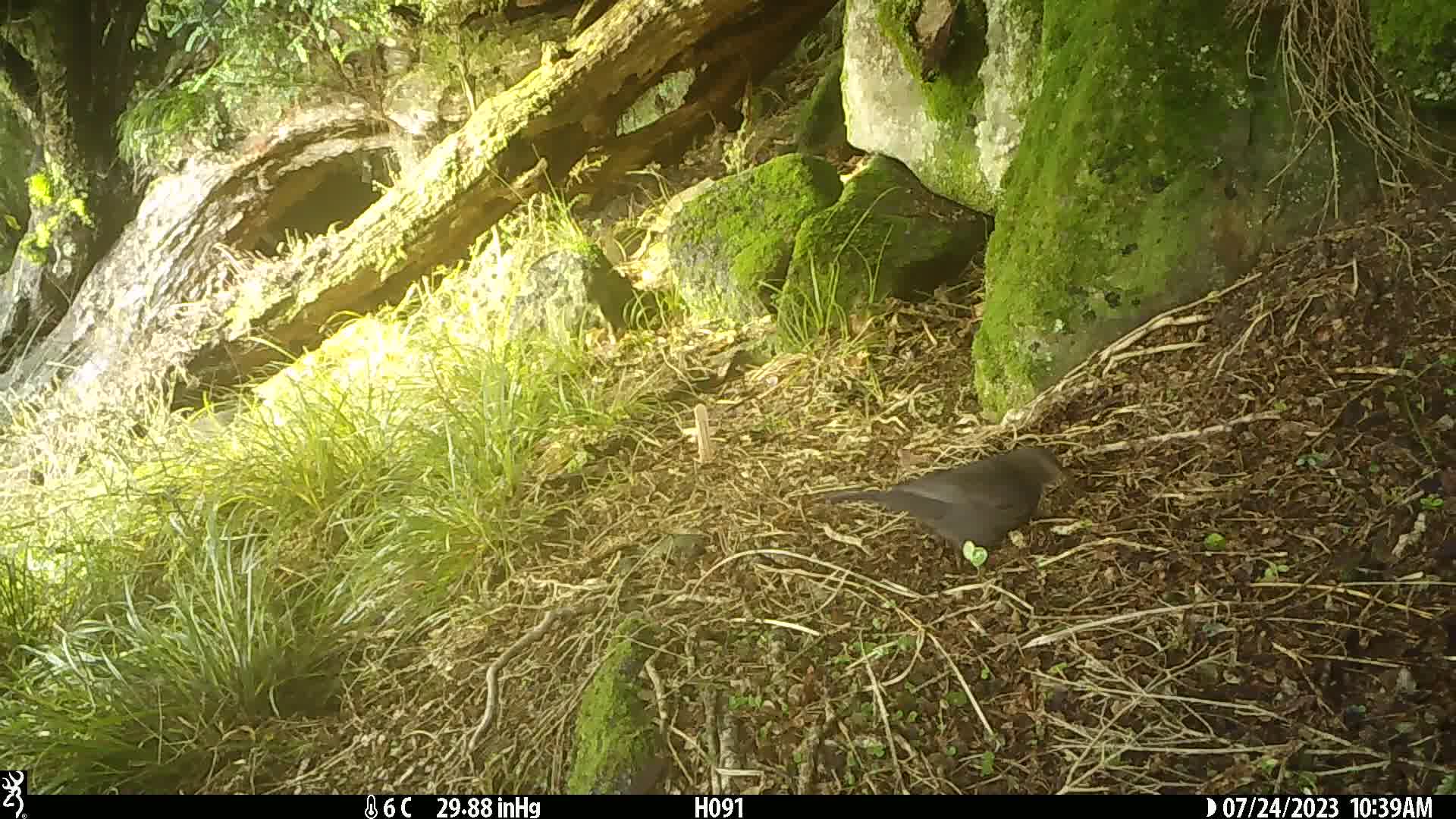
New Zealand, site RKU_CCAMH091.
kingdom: Animalia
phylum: Chordata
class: Aves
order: Passeriformes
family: Turdidae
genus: Turdus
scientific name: Turdus merula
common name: eurasian blackbird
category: blackbird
Blackbird (eurasian blackbird) (Turdus merula).